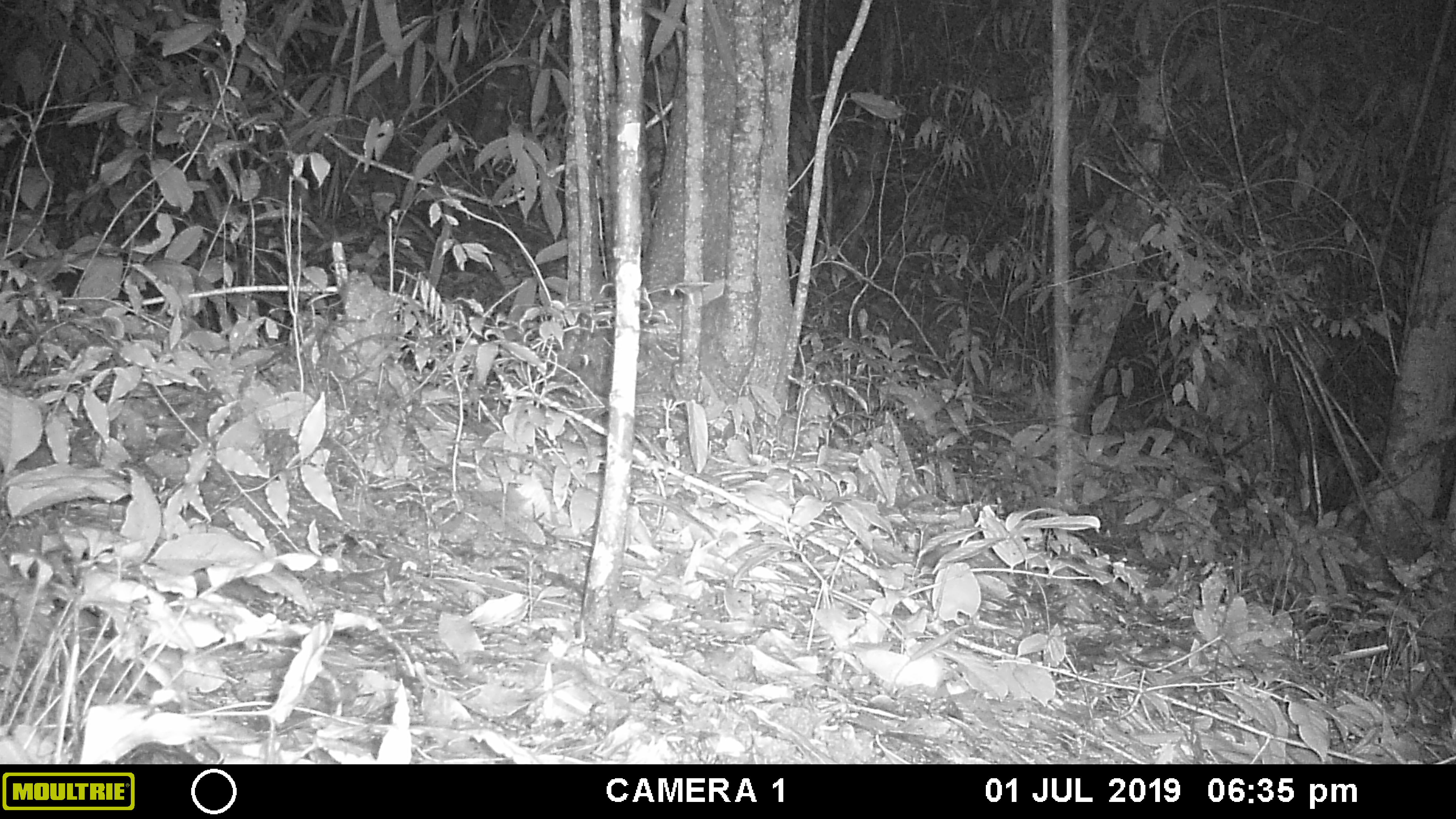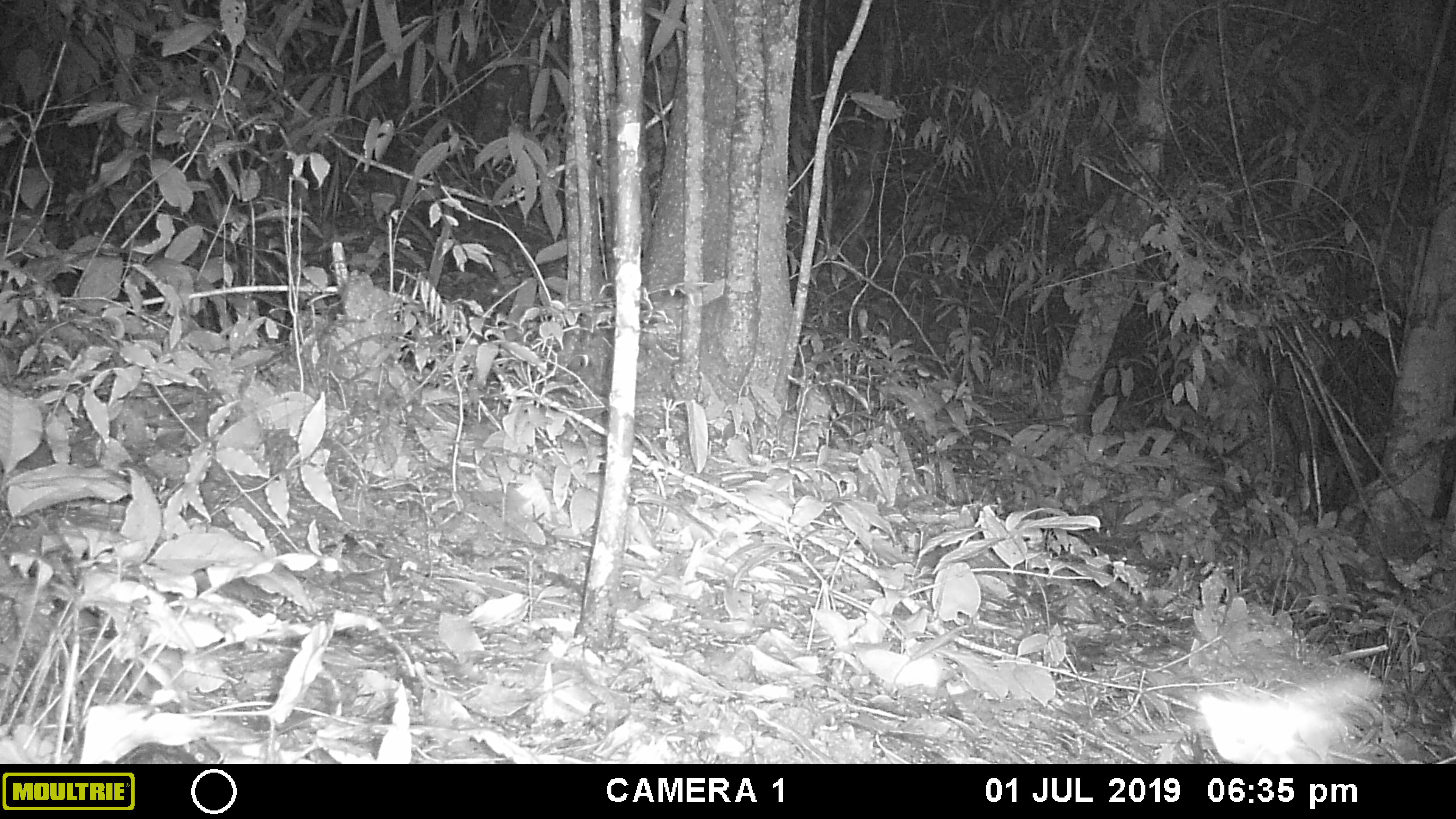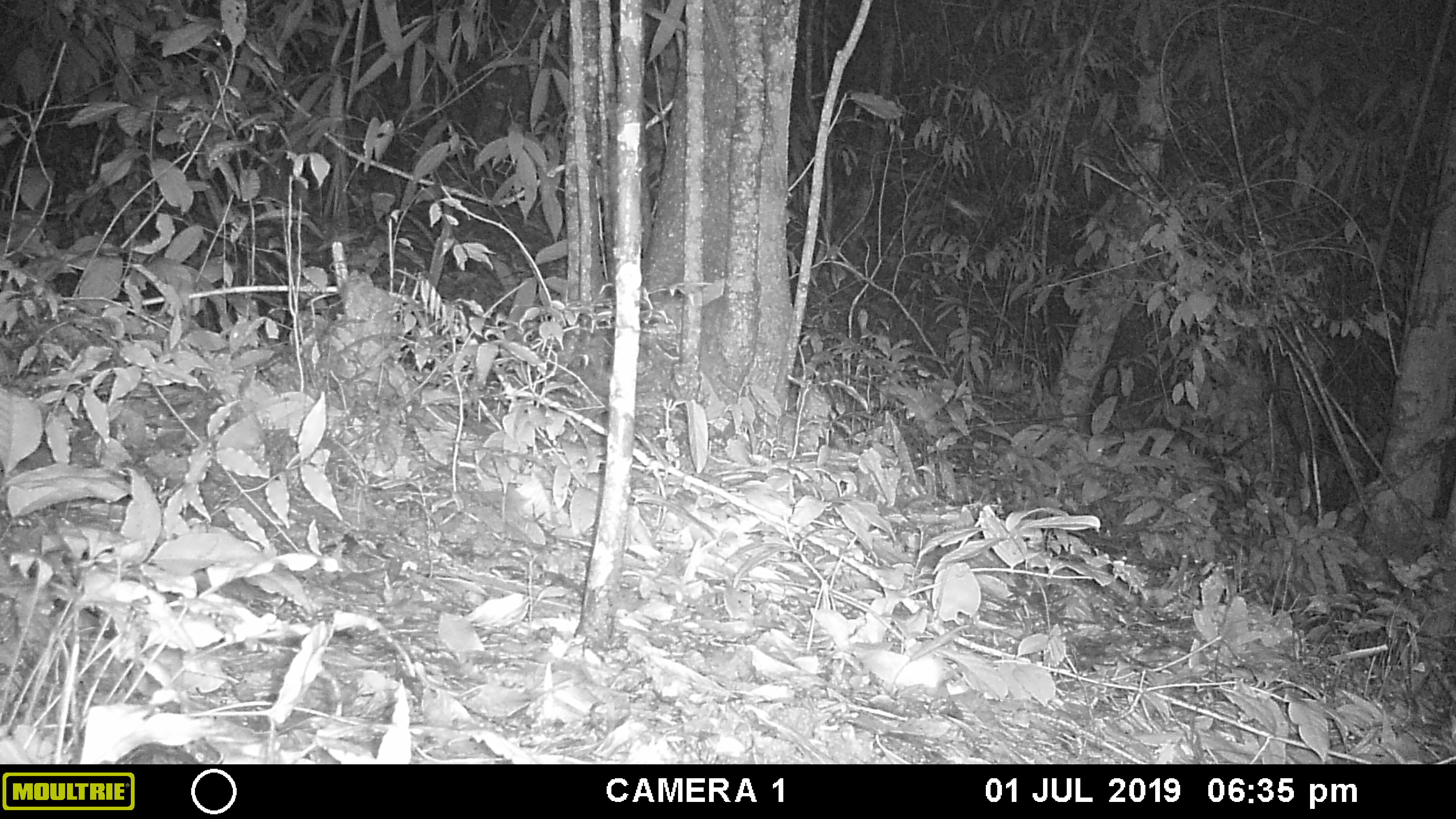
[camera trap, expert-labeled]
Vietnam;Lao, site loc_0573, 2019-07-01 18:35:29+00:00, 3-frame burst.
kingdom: Animalia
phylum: Arthropoda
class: Insecta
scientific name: Insecta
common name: insect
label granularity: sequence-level